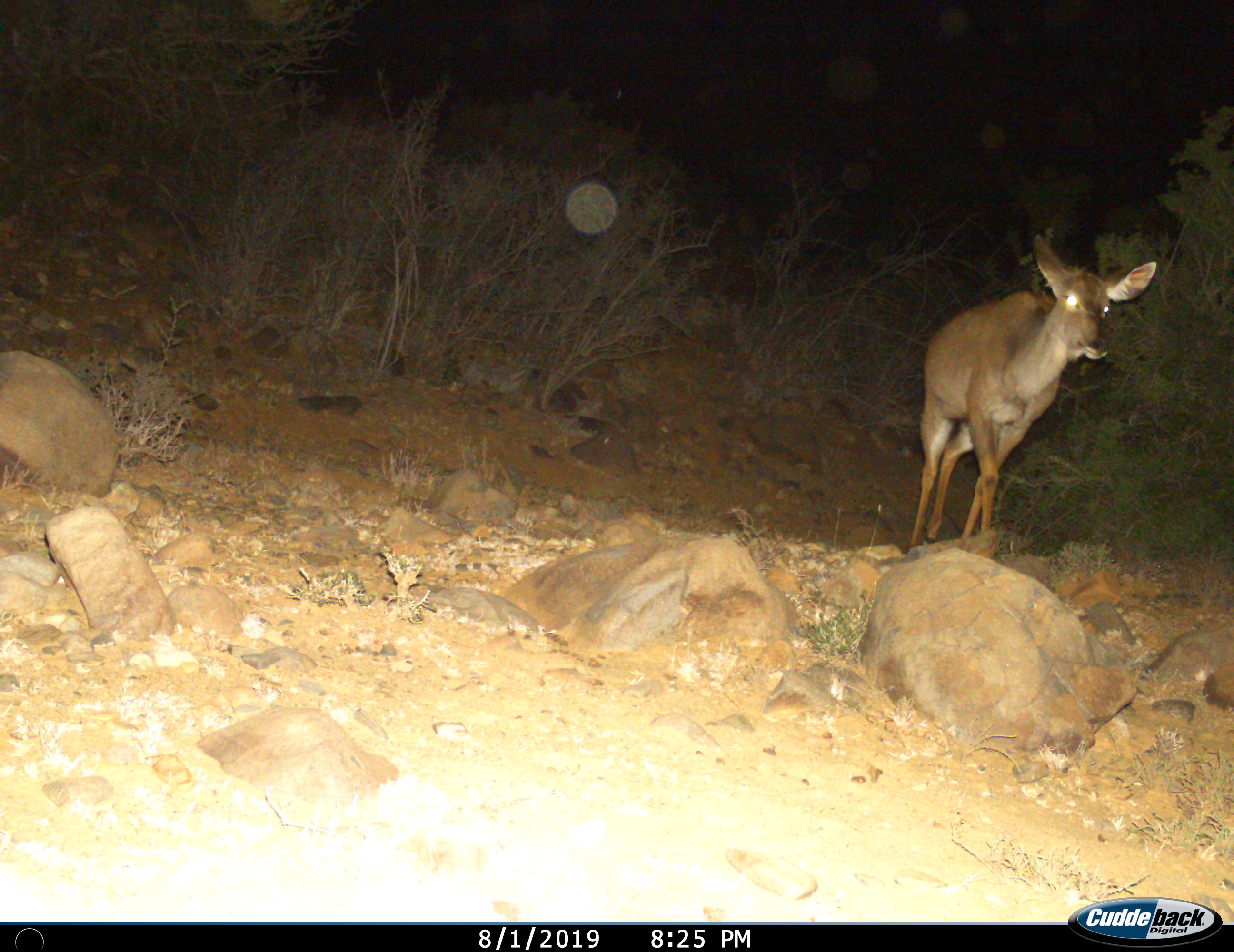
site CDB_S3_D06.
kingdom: Animalia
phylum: Chordata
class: Mammalia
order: Artiodactyla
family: Cervidae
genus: Dama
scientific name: Dama dama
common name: fallow deer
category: fallowdeer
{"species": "fallowdeer (fallow deer) (Dama dama)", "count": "1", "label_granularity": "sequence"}